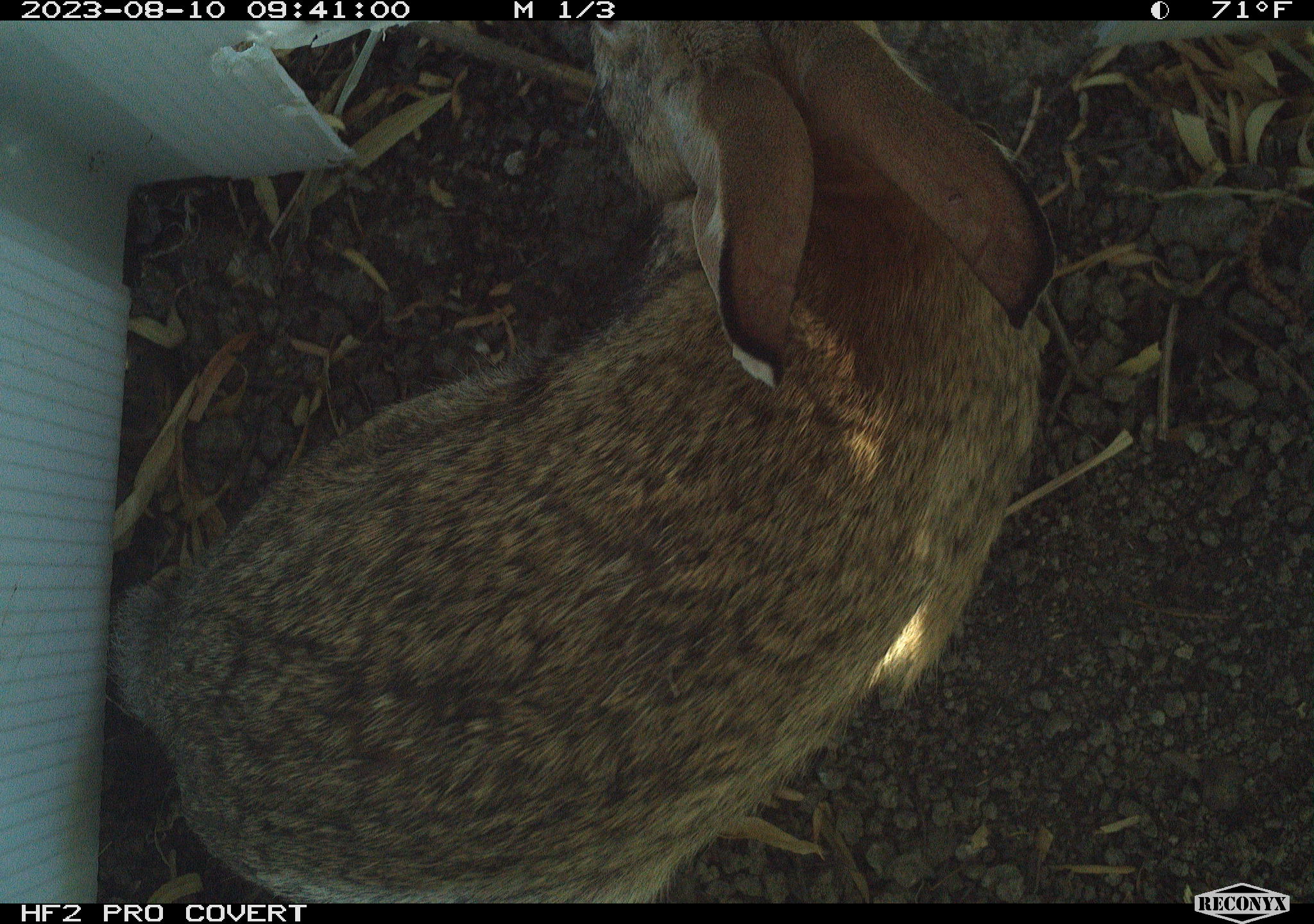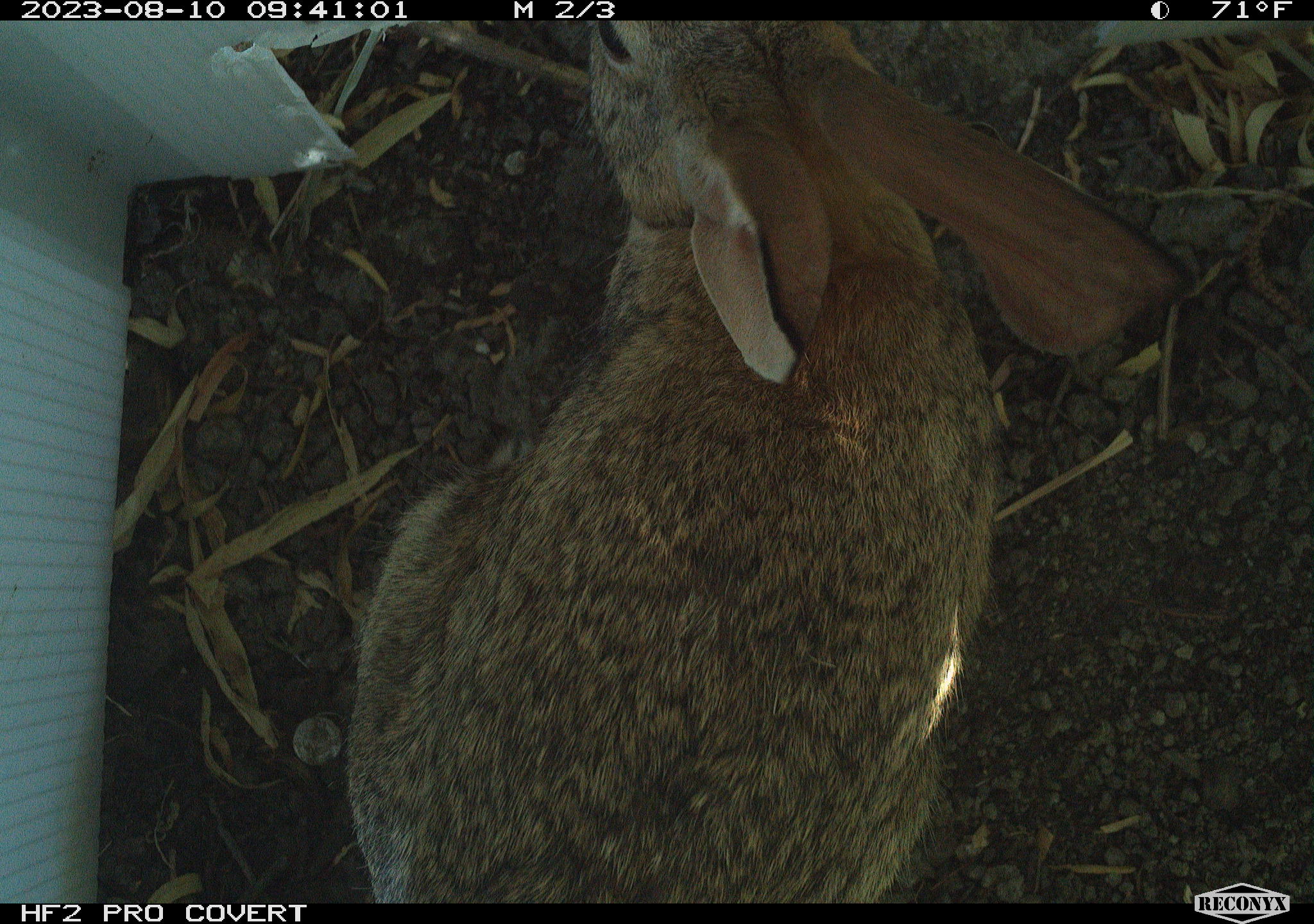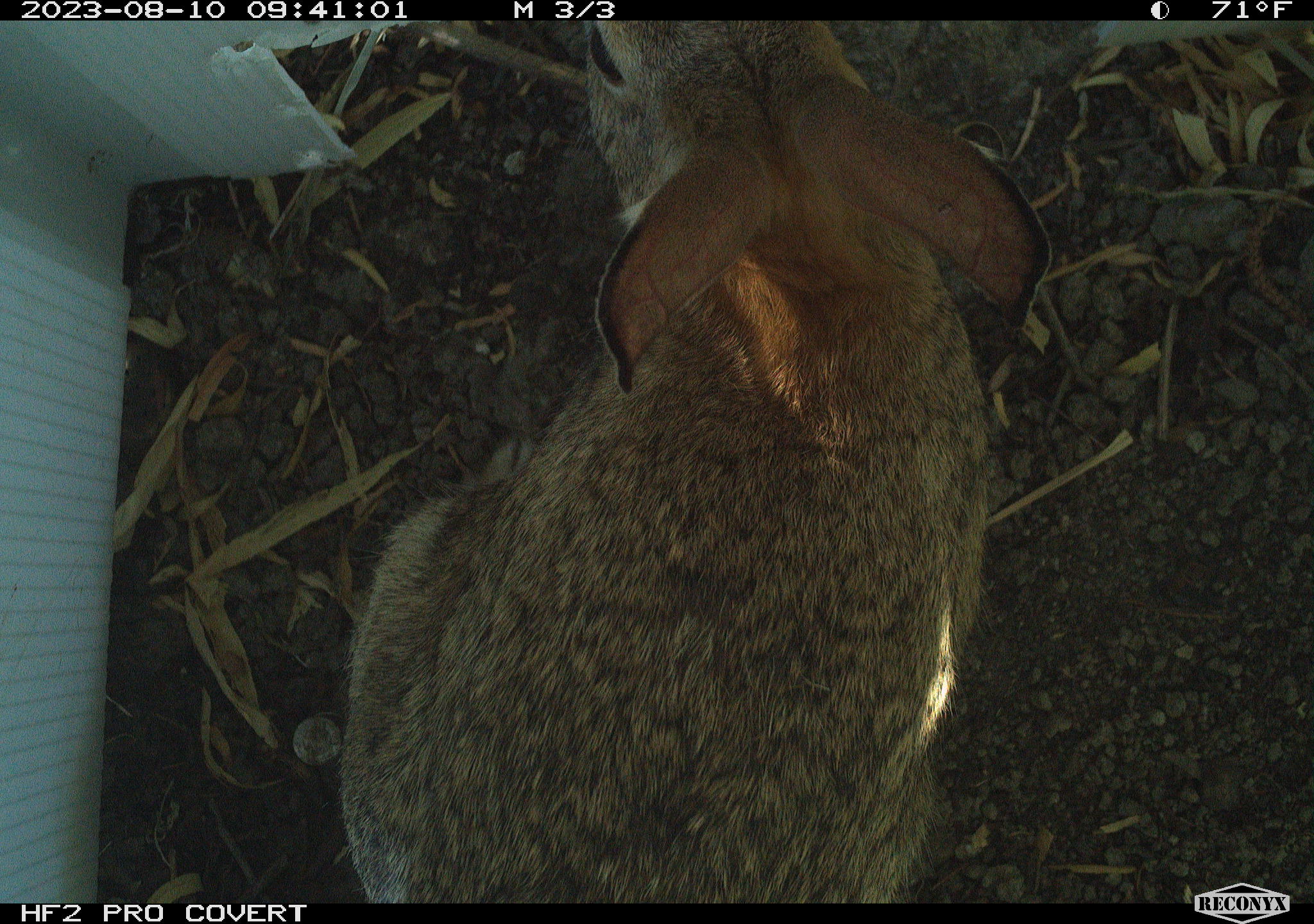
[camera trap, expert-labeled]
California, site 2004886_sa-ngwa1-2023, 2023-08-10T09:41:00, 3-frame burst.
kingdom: Animalia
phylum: Chordata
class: Mammalia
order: Lagomorpha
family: Leporidae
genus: Sylvilagus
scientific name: Sylvilagus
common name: cottontail rabbits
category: sylvilagus species